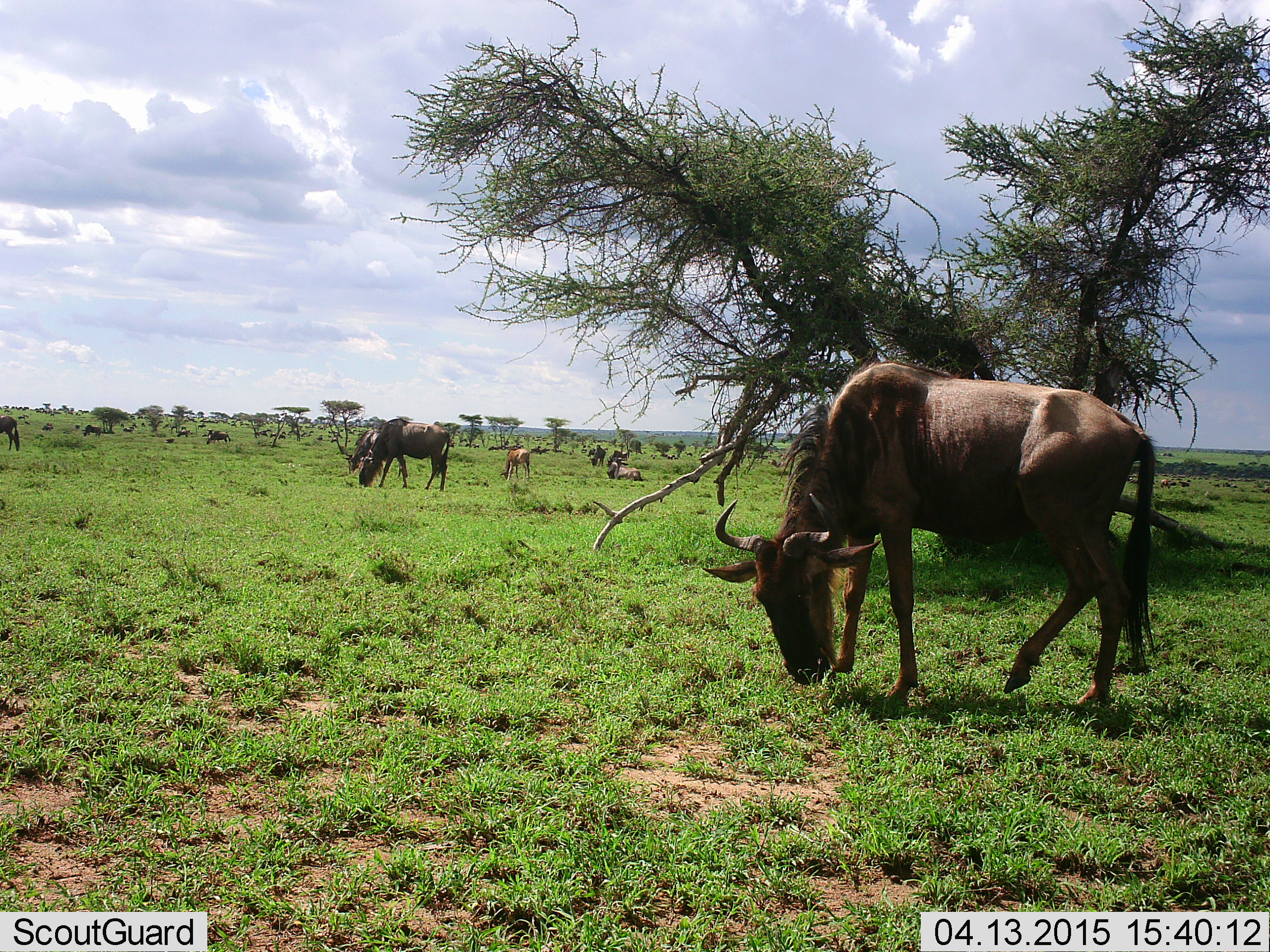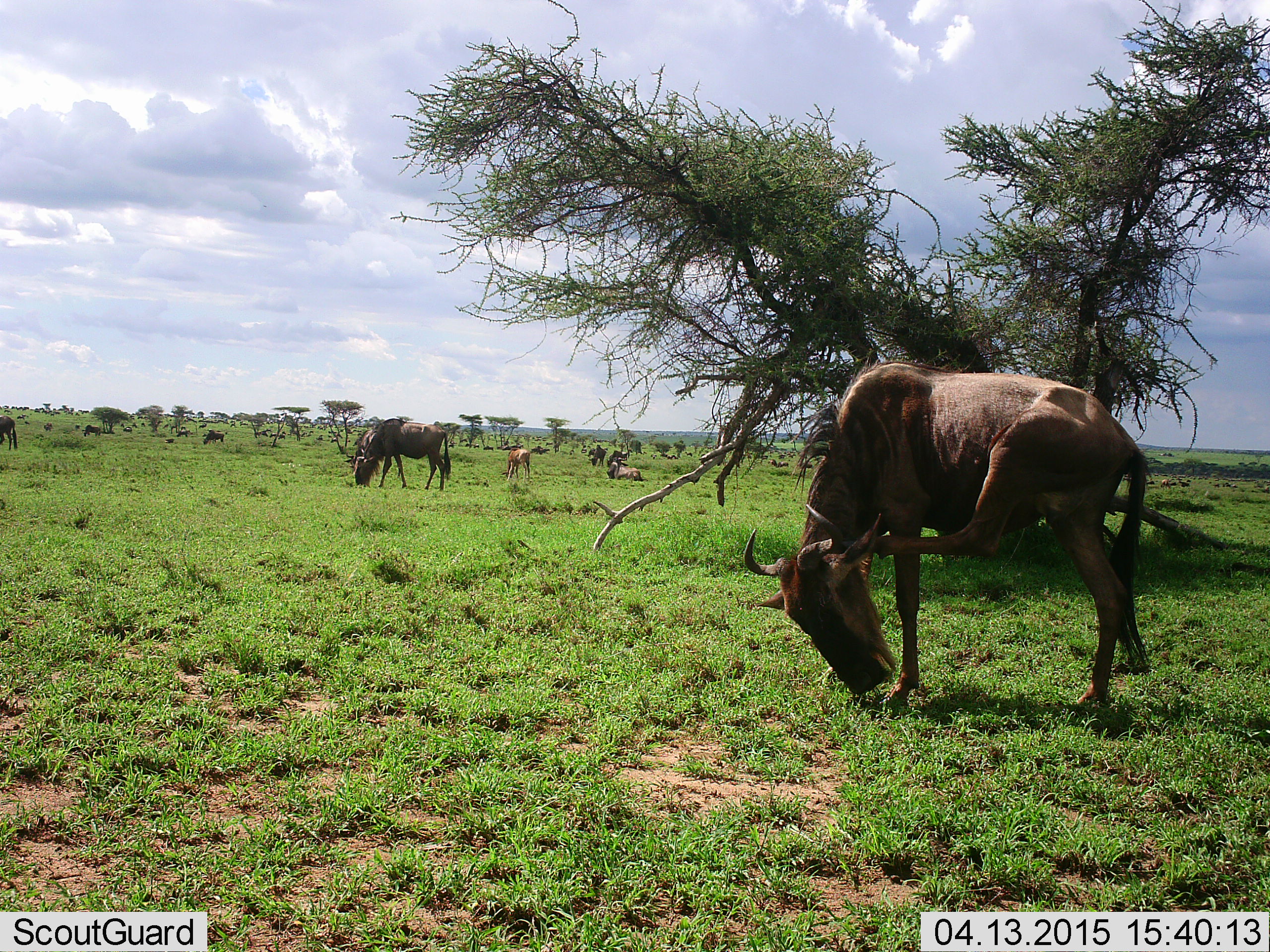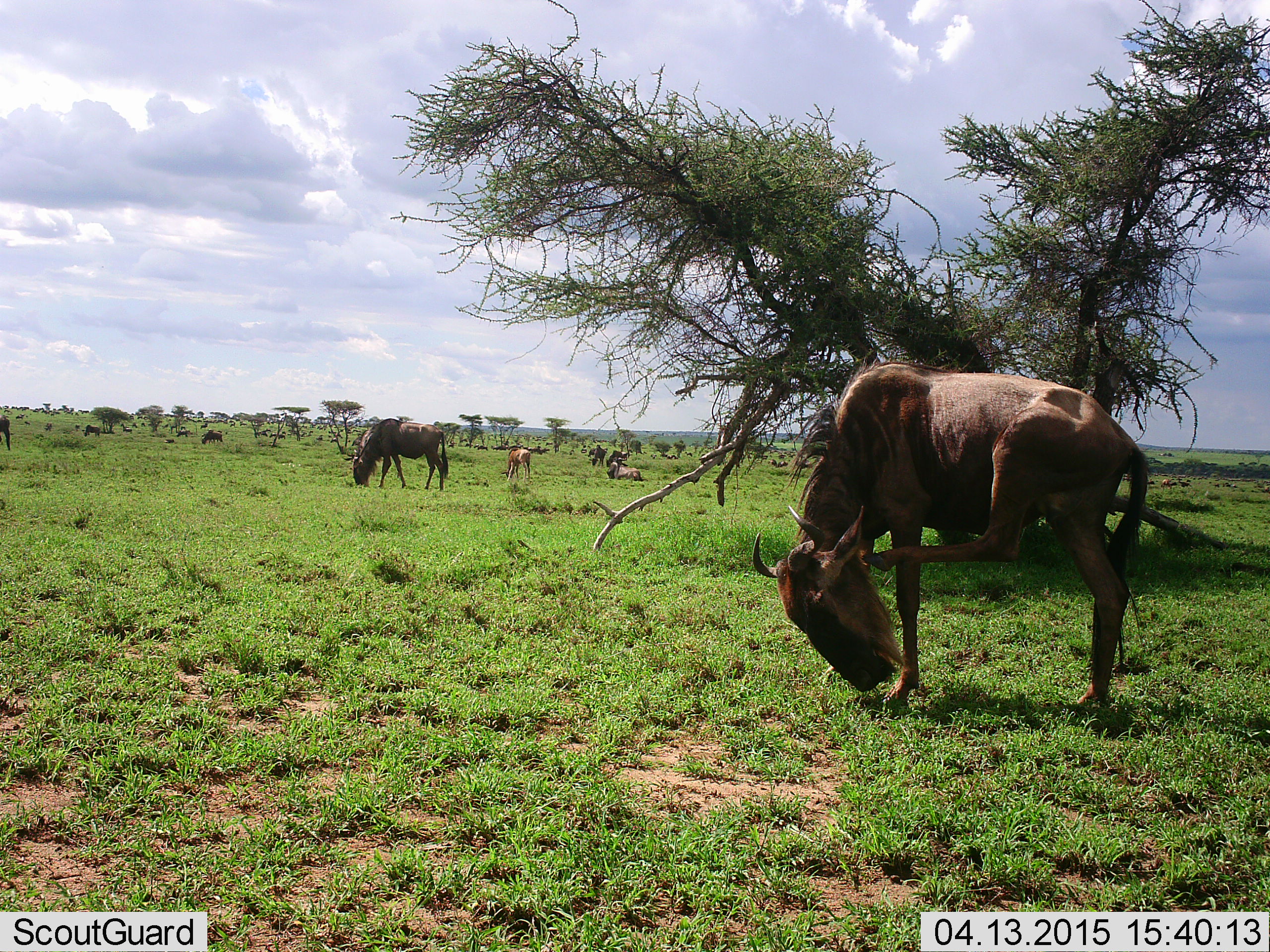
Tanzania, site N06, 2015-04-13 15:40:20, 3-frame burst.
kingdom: Animalia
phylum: Chordata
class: Mammalia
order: Artiodactyla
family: Bovidae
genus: Connochaetes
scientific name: Connochaetes taurinus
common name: blue wildebeest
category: wildebeest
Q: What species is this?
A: Wildebeest (blue wildebeest) (Connochaetes taurinus).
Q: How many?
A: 11-50.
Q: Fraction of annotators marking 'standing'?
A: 42%.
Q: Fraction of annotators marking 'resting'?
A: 25%.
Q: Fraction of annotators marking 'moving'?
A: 25%.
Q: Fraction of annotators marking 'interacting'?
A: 8%.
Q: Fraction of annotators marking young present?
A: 17%.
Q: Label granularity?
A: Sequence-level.